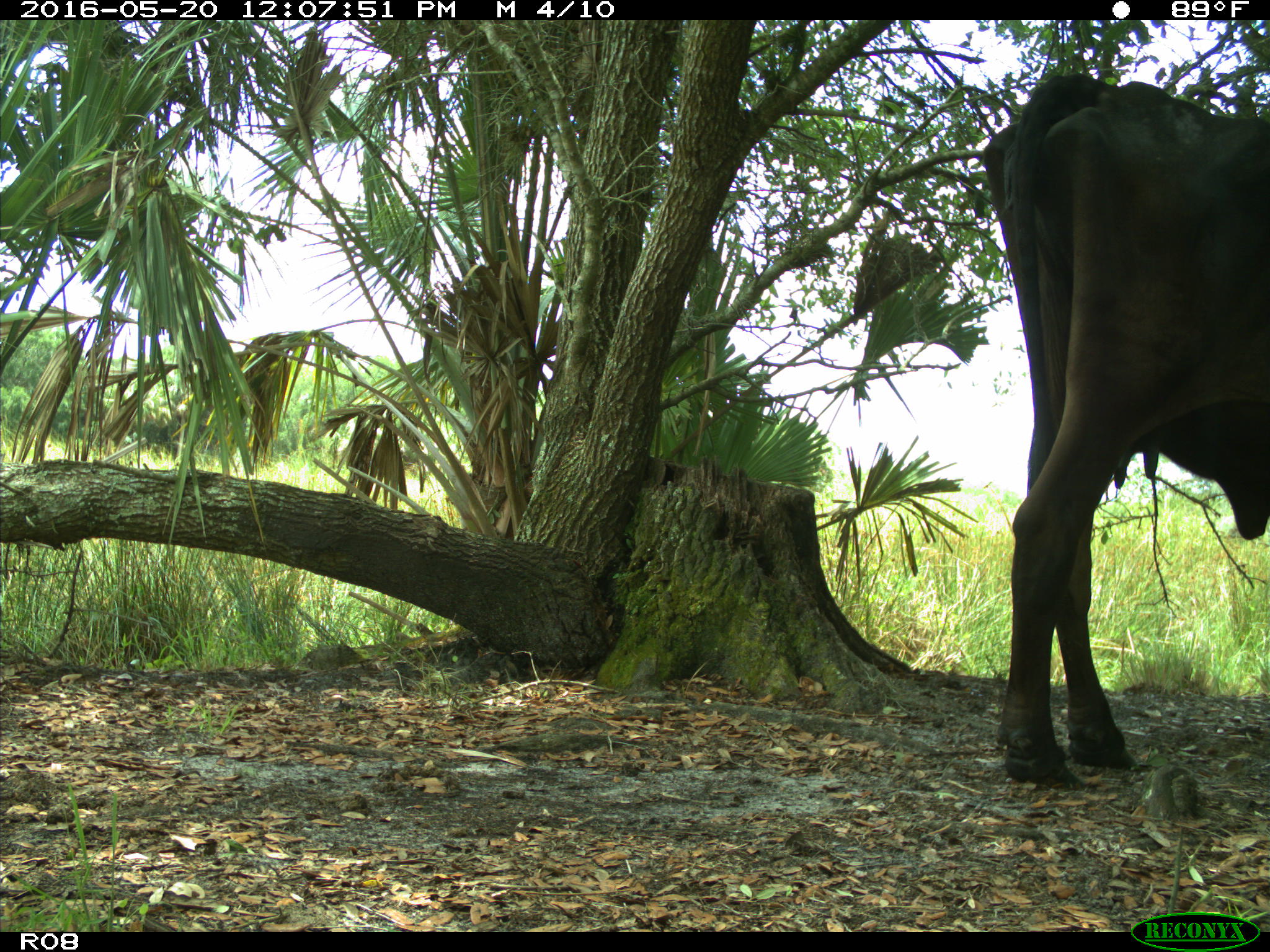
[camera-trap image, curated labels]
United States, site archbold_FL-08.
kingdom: Animalia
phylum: Chordata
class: Mammalia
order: Artiodactyla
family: Bovidae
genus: Bos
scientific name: Bos taurus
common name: domestic cow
Bos taurus (domestic cow).